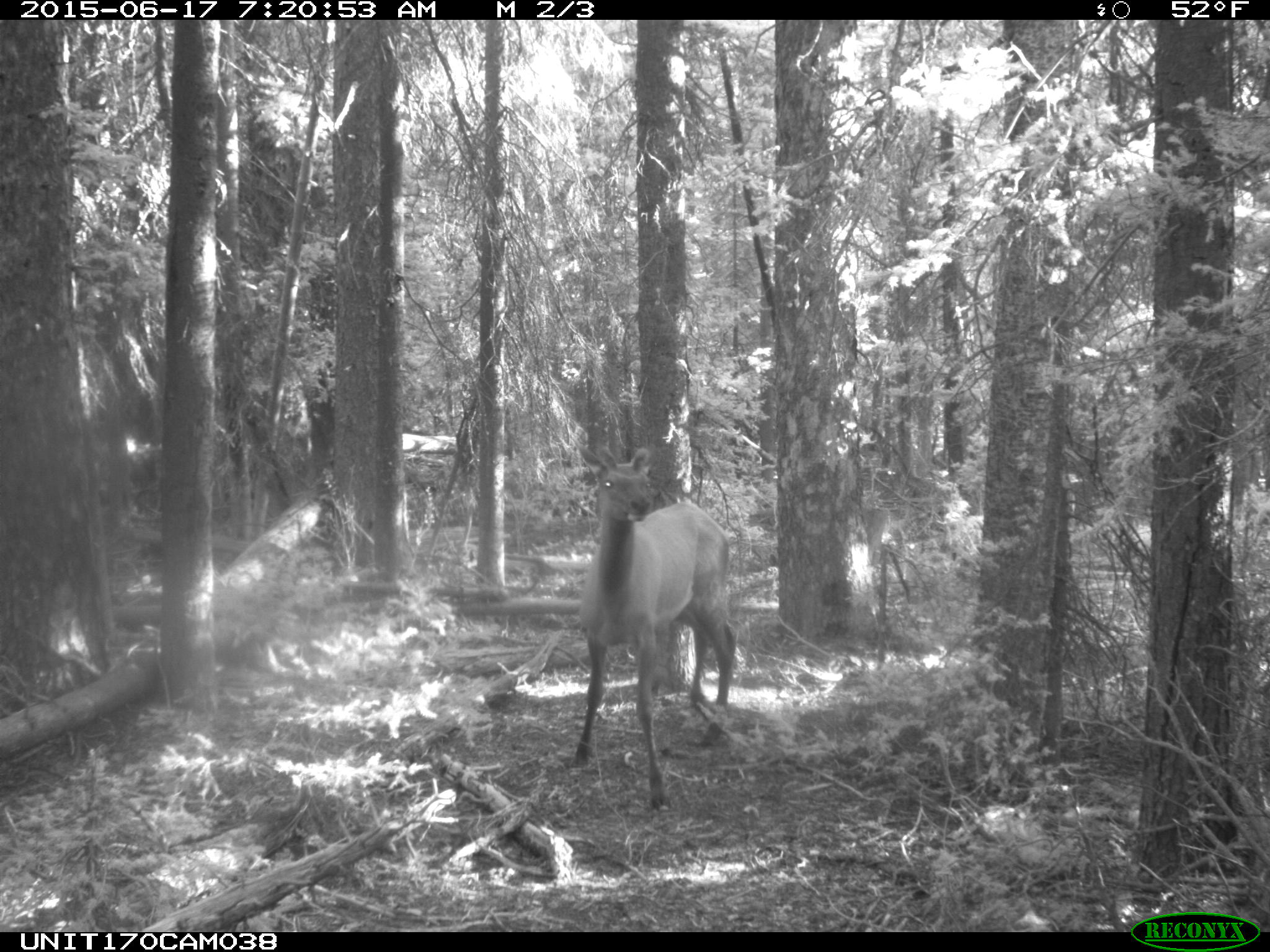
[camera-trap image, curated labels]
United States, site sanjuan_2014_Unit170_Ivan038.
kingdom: Animalia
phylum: Chordata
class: Mammalia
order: Artiodactyla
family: Cervidae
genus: Cervus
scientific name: Cervus elaphus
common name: red deer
Cervus elaphus (red deer).